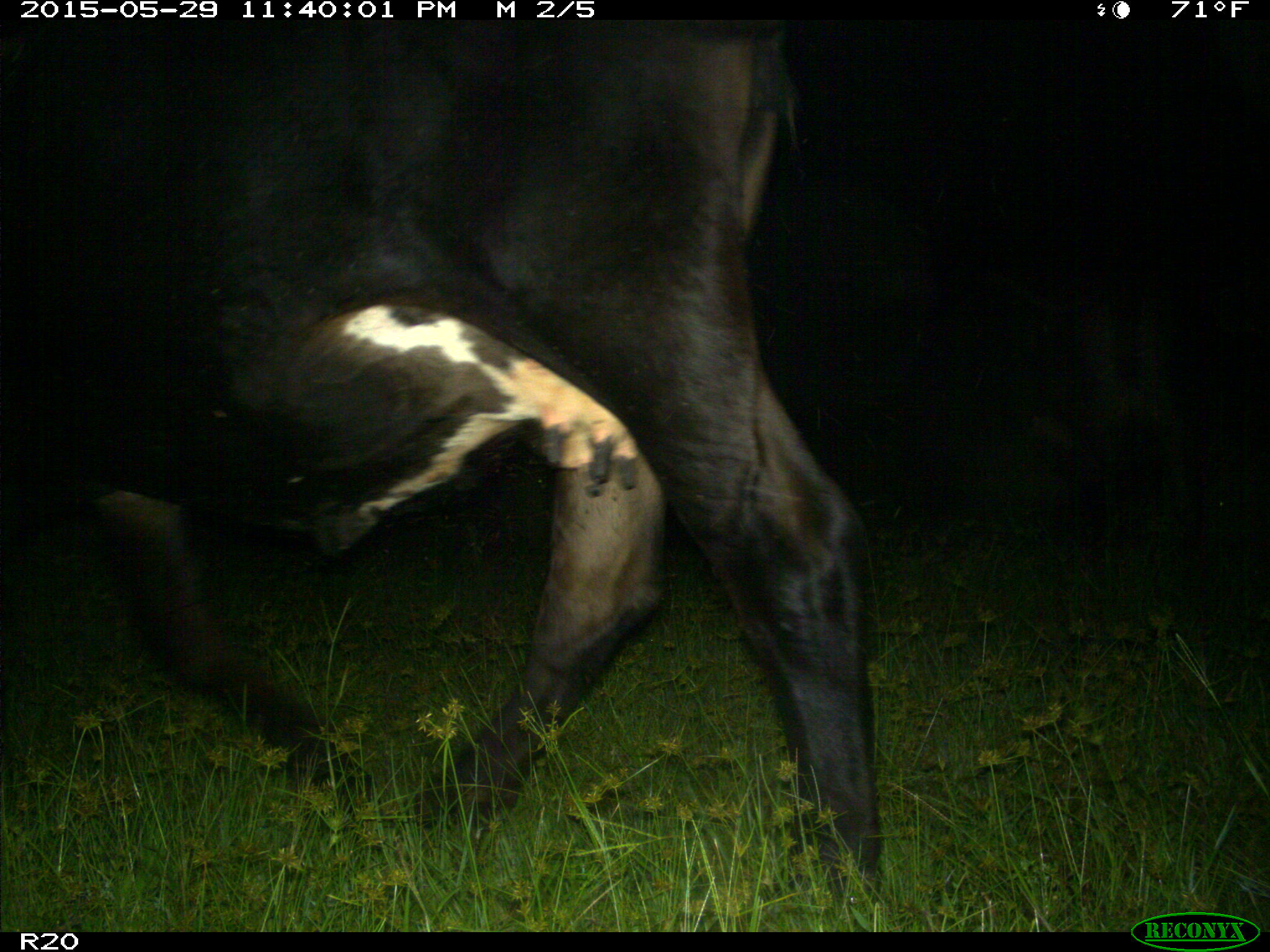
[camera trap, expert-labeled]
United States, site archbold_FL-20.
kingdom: Animalia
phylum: Chordata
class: Mammalia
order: Artiodactyla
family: Bovidae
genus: Bos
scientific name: Bos taurus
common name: domestic cow